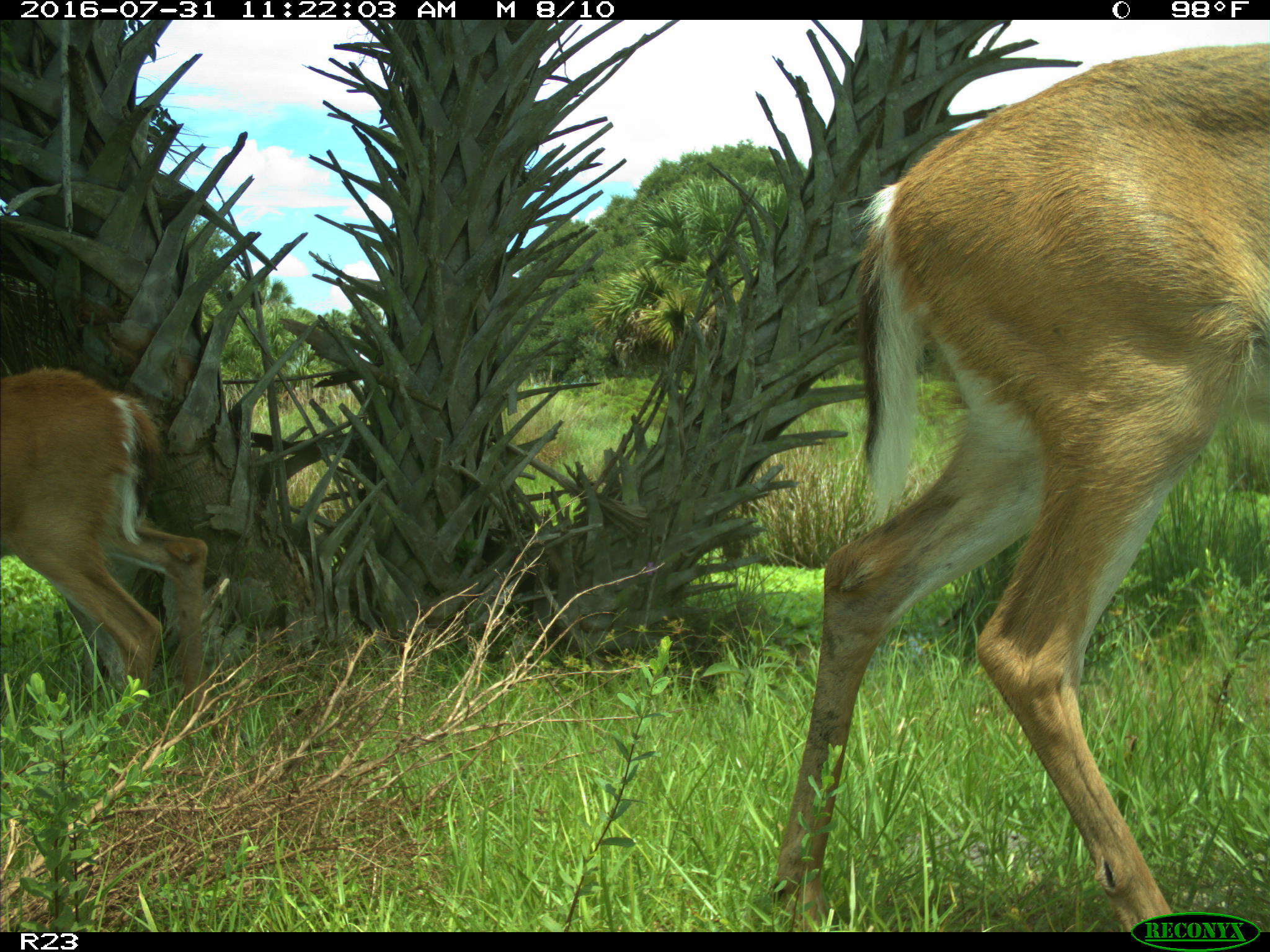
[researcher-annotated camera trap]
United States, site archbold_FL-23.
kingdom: Animalia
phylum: Chordata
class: Mammalia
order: Artiodactyla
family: Cervidae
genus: Odocoileus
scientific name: Odocoileus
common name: deer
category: unidentified deer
Unidentified deer (deer) (Odocoileus).